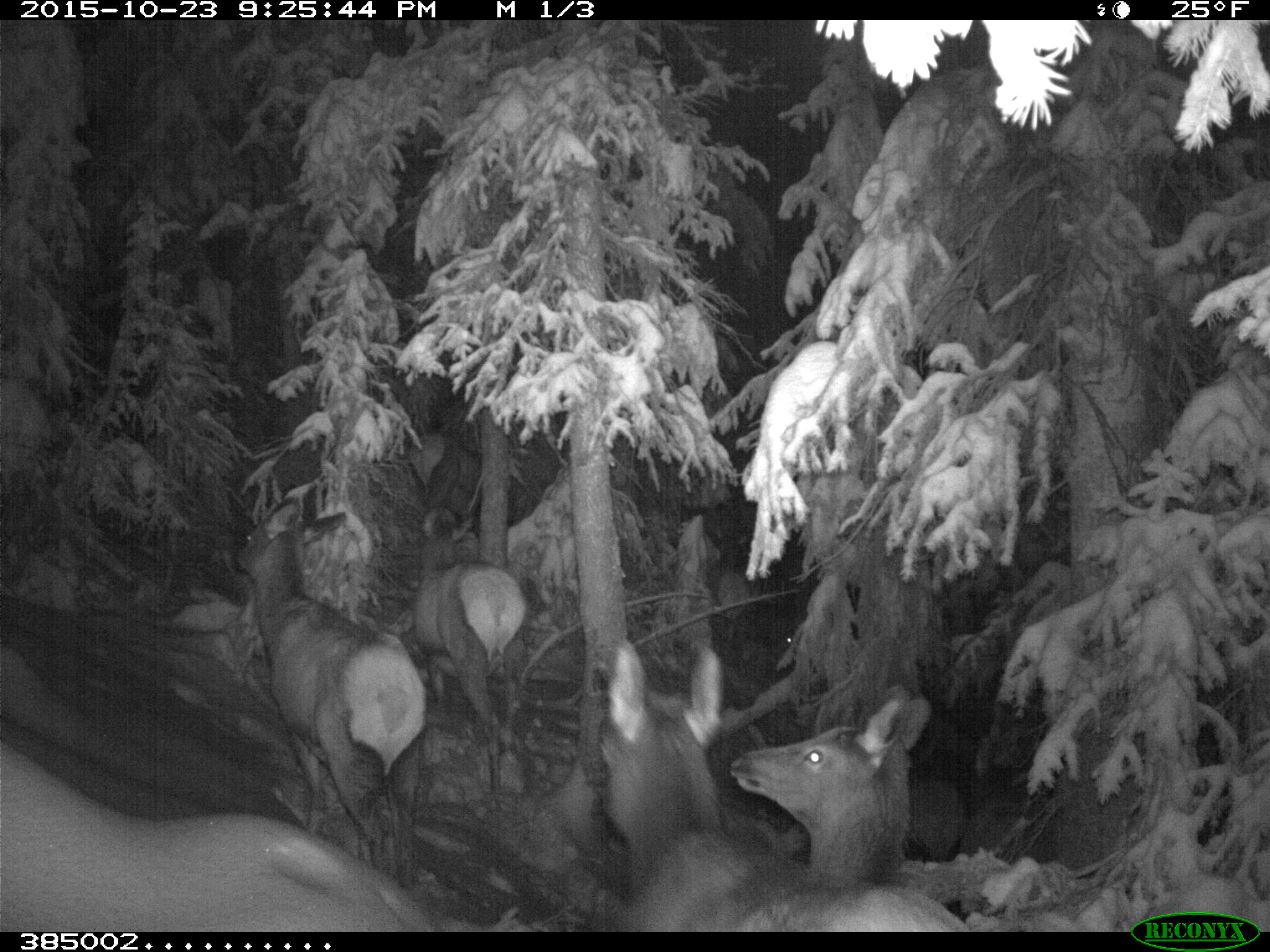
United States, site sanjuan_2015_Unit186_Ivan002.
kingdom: Animalia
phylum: Chordata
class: Mammalia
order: Artiodactyla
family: Cervidae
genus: Cervus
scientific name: Cervus elaphus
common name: red deer